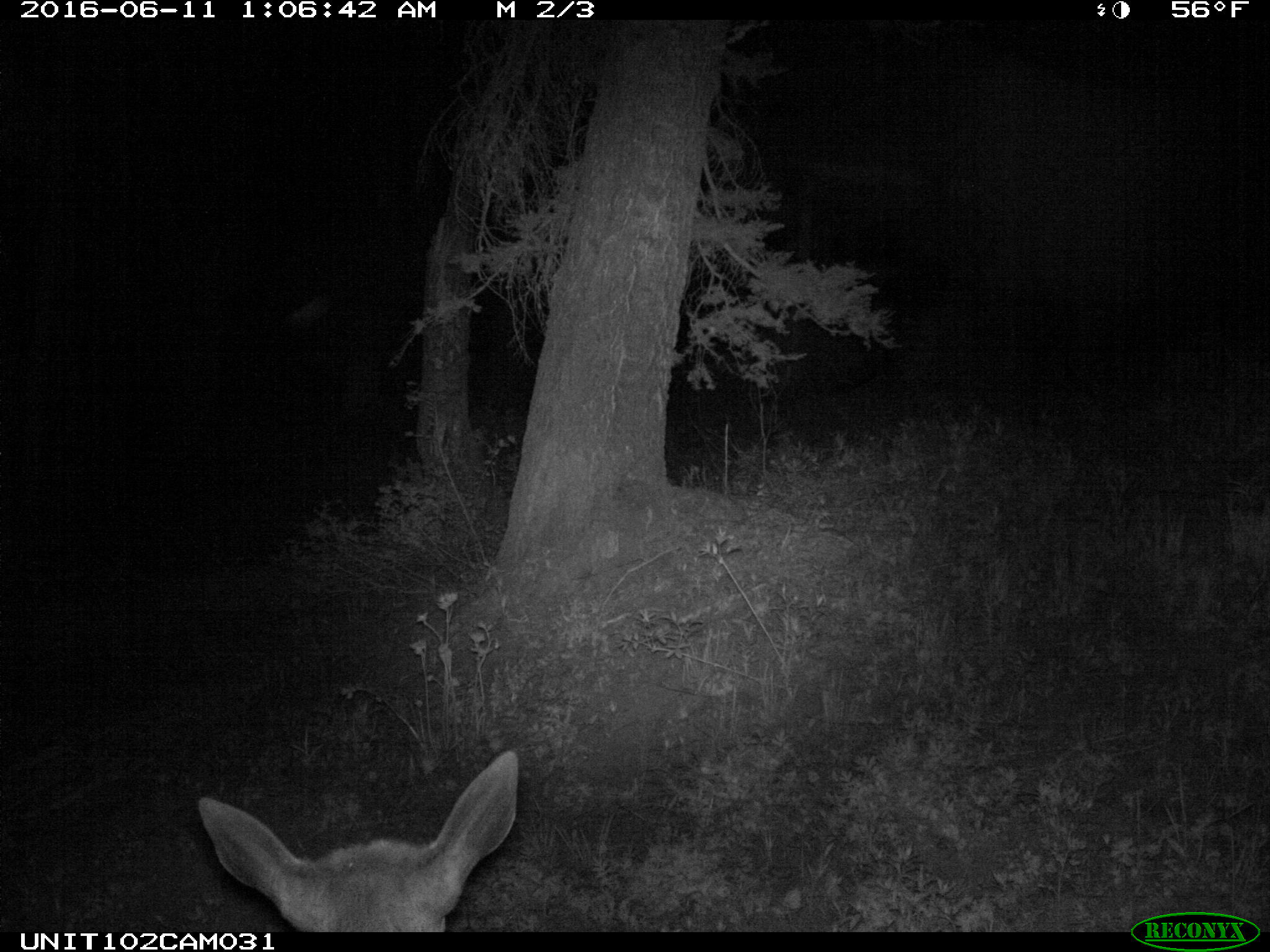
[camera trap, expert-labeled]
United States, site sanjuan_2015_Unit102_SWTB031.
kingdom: Animalia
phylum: Chordata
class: Mammalia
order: Artiodactyla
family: Cervidae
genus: Cervus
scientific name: Cervus elaphus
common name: red deer